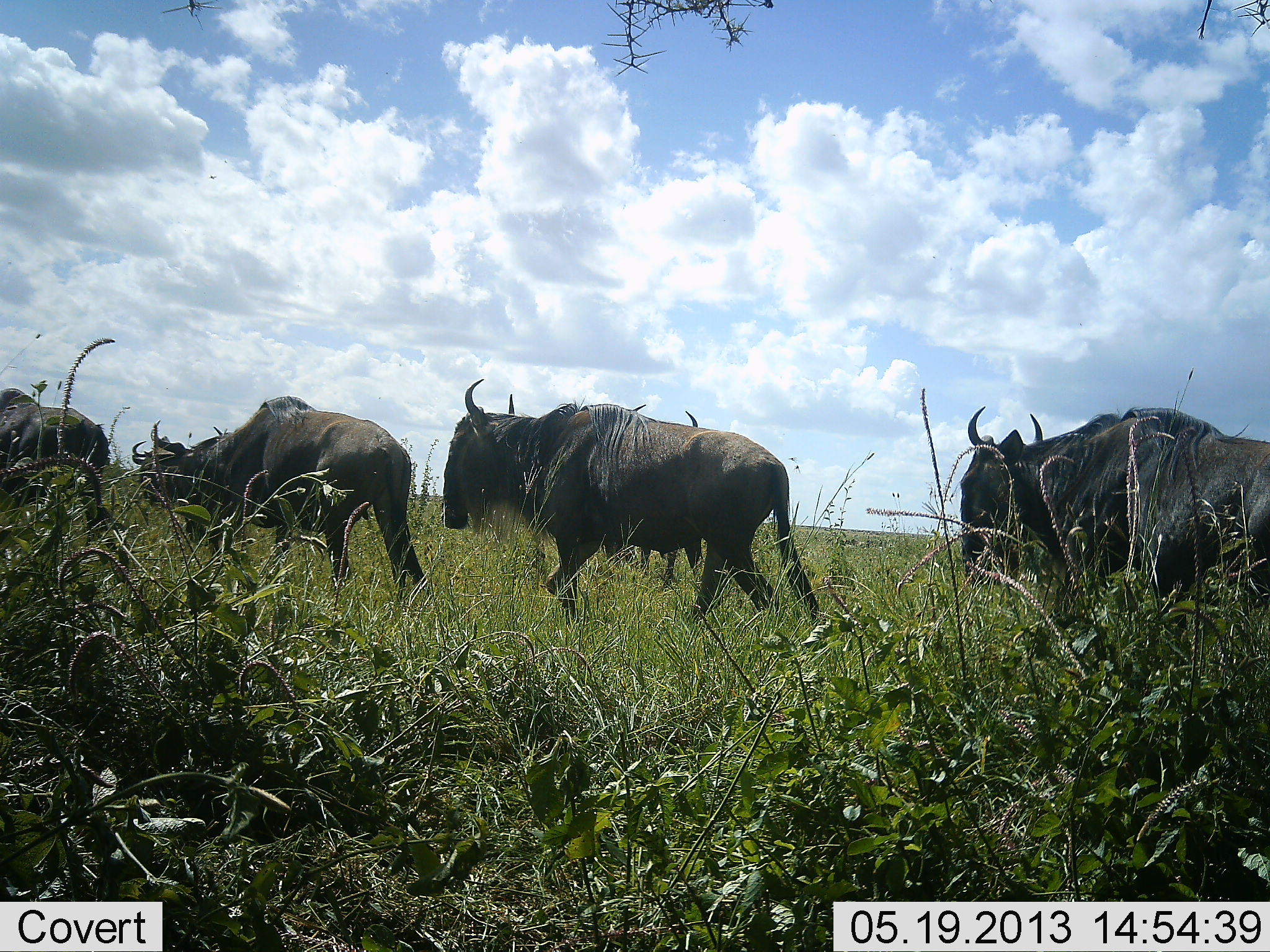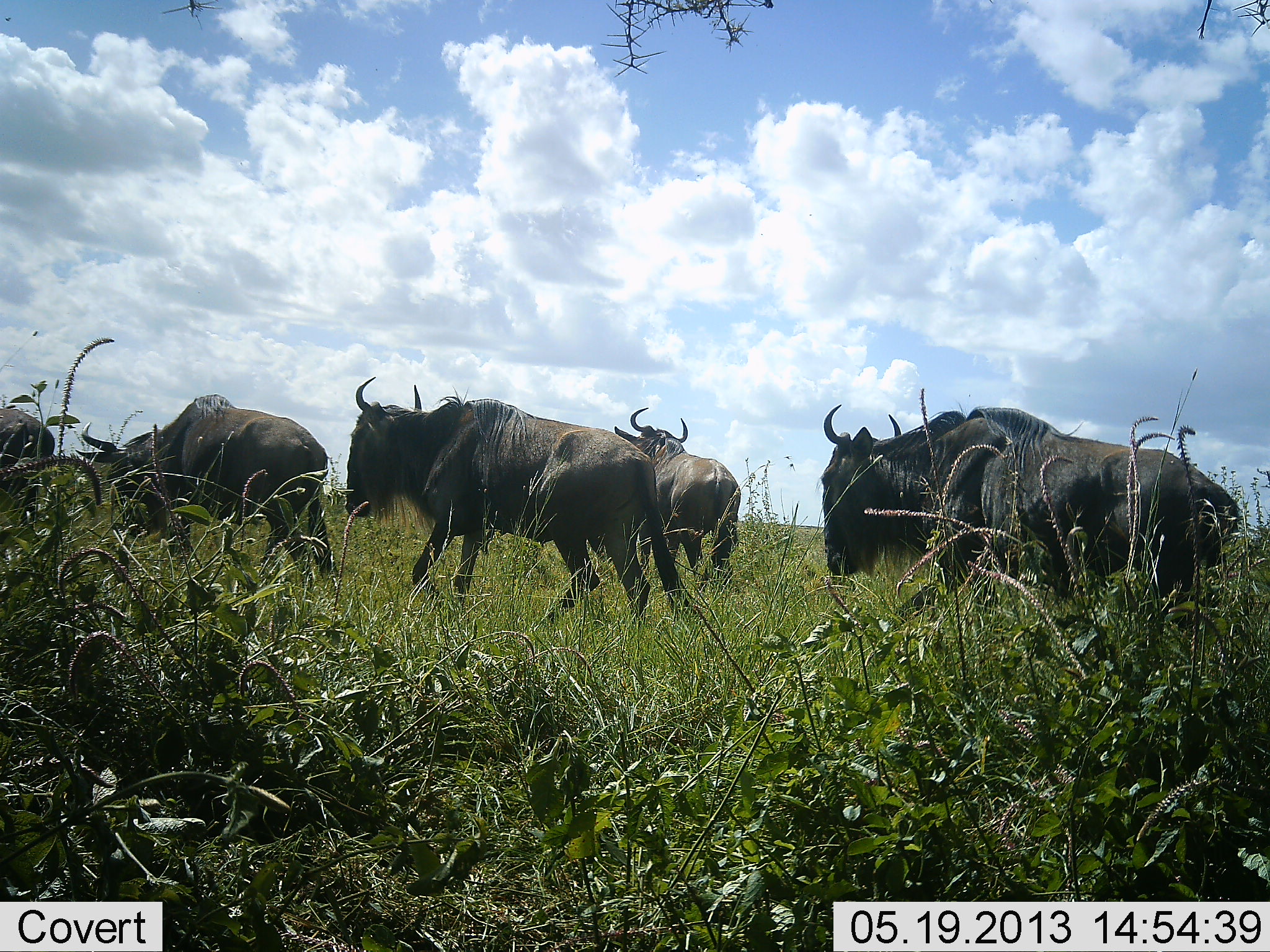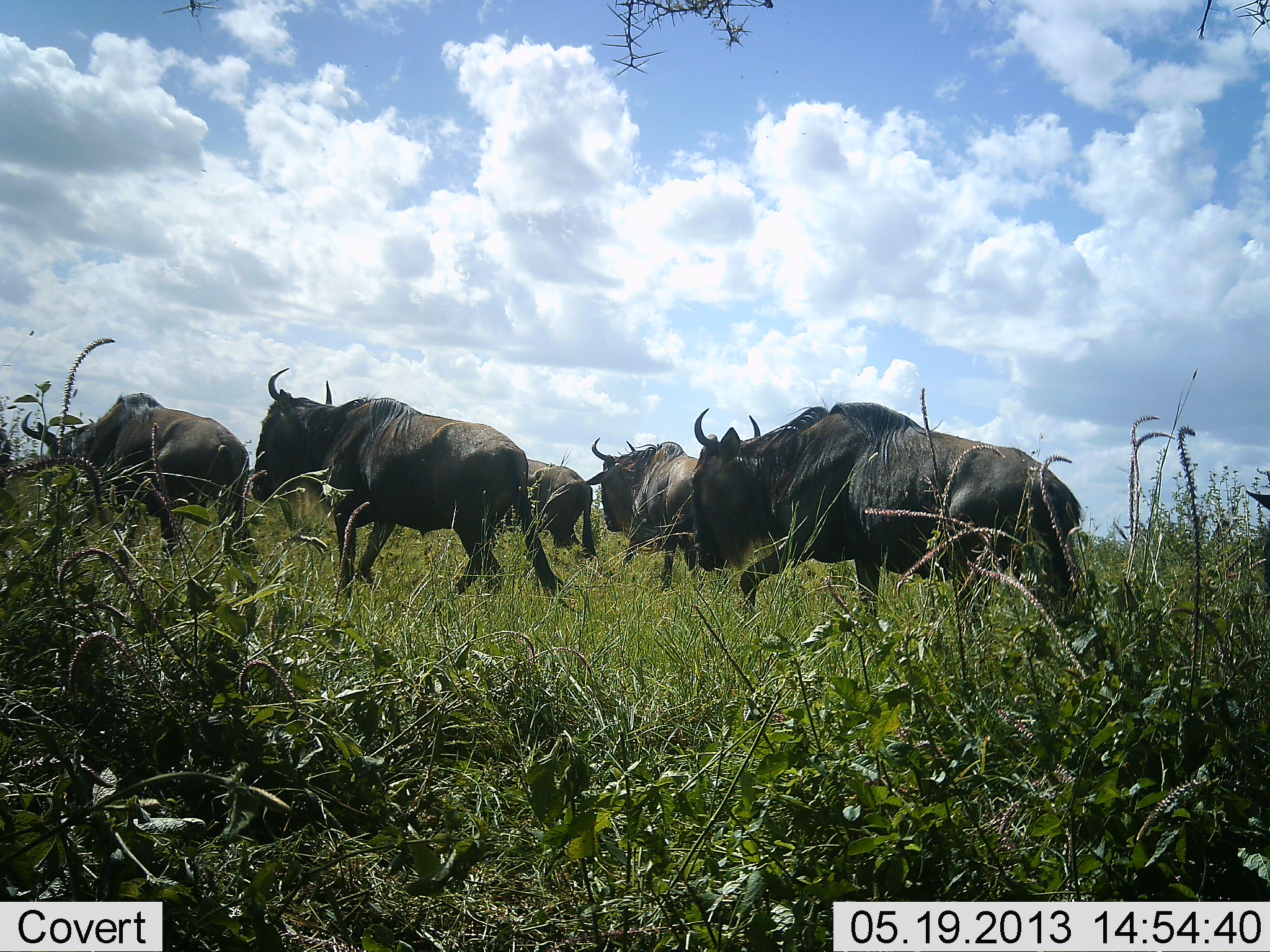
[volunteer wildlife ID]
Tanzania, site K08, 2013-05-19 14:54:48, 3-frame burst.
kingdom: Animalia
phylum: Chordata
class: Mammalia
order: Artiodactyla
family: Bovidae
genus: Connochaetes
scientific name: Connochaetes taurinus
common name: blue wildebeest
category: wildebeest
Wildebeest (blue wildebeest) (Connochaetes taurinus), count 6. Behavior (volunteer vote fractions): standing 5%, resting 0%, moving 100%, interacting 0%. Young present (vote fraction): 0%. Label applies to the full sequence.